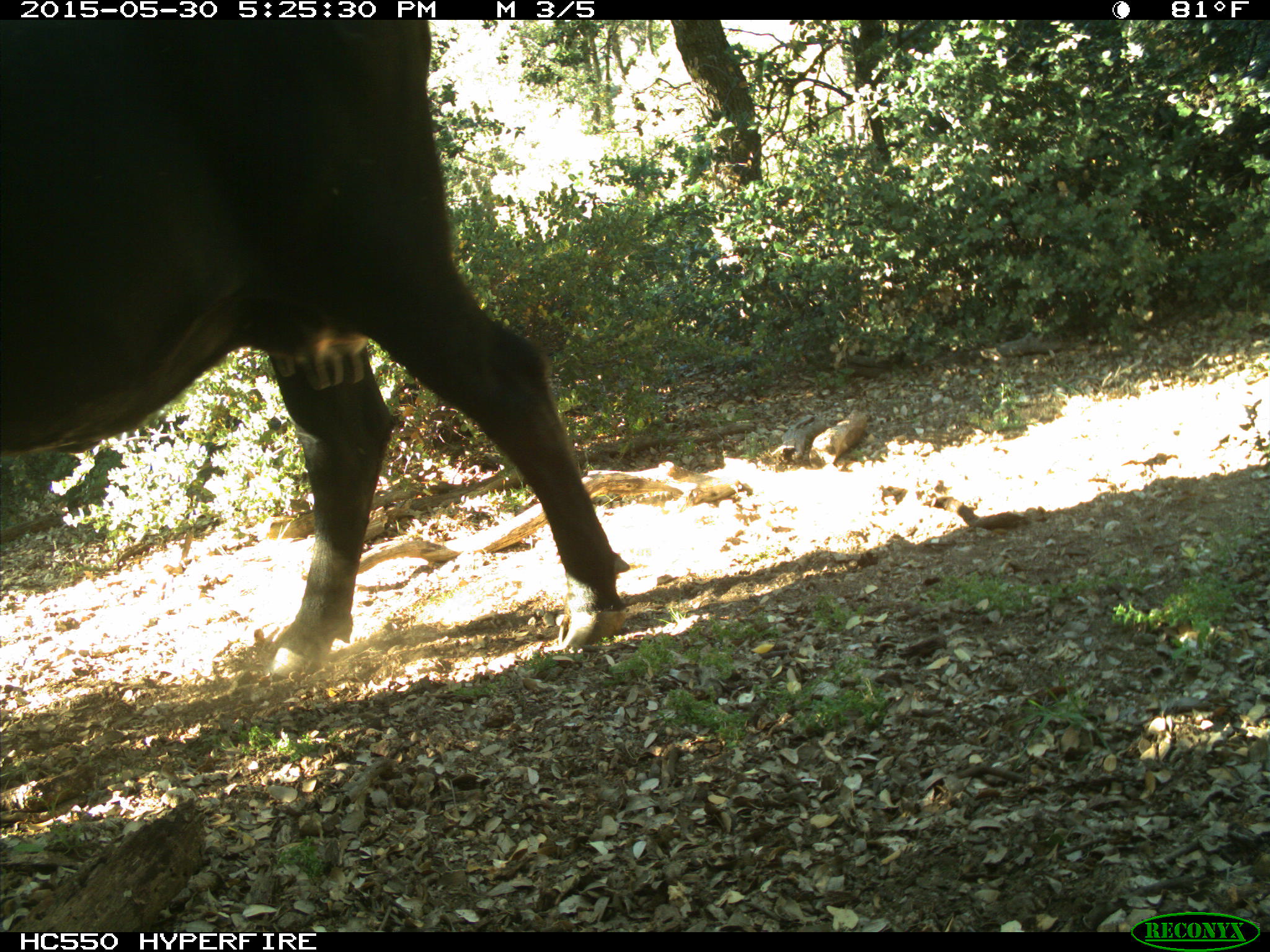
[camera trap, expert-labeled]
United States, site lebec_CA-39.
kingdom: Animalia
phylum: Chordata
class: Mammalia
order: Artiodactyla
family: Bovidae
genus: Bos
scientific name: Bos taurus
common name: domestic cow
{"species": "Bos taurus (domestic cow)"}